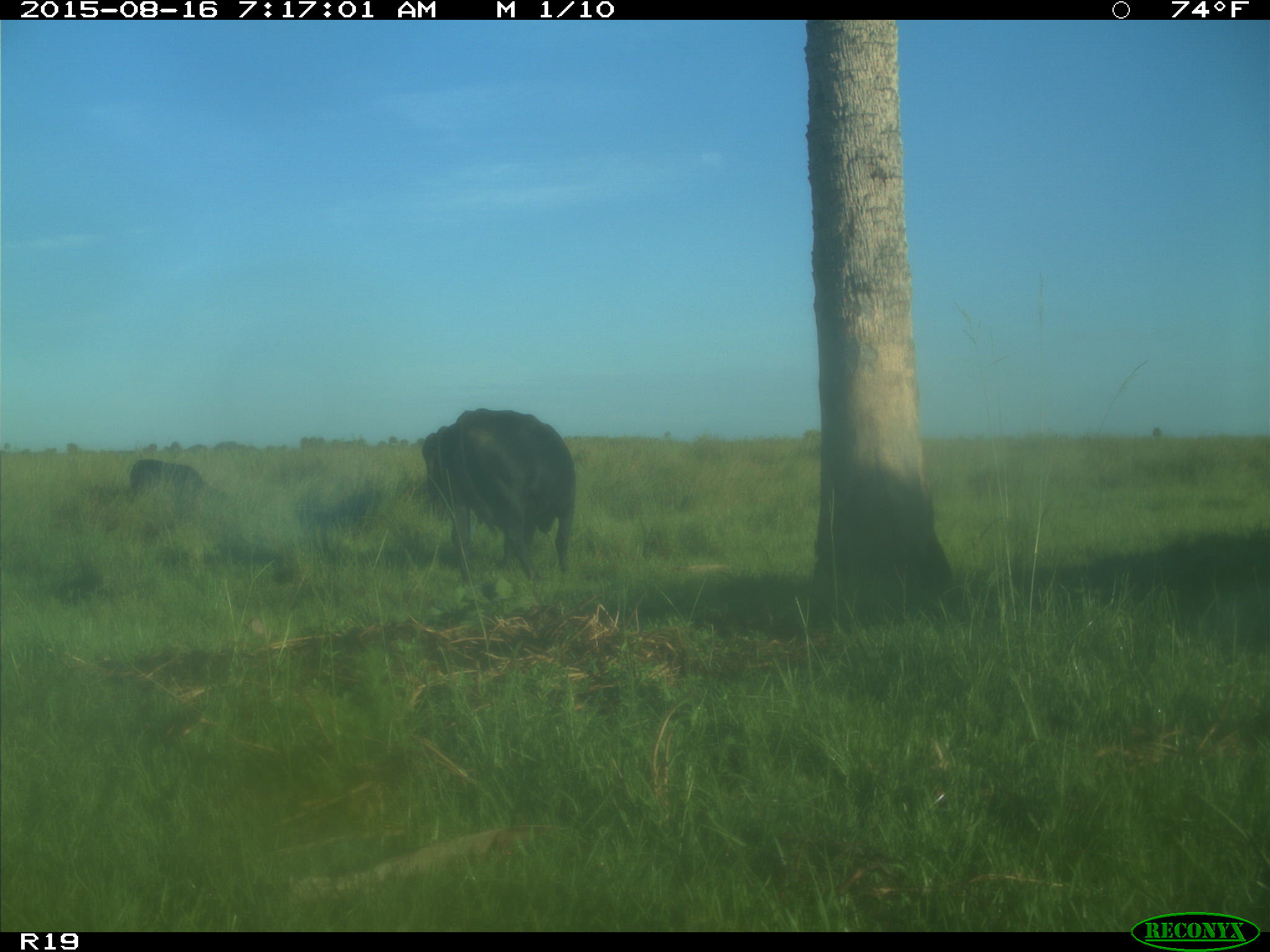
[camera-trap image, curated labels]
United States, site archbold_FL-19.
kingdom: Animalia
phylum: Chordata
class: Mammalia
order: Artiodactyla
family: Bovidae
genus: Bos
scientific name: Bos taurus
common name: domestic cow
Bos taurus (domestic cow).